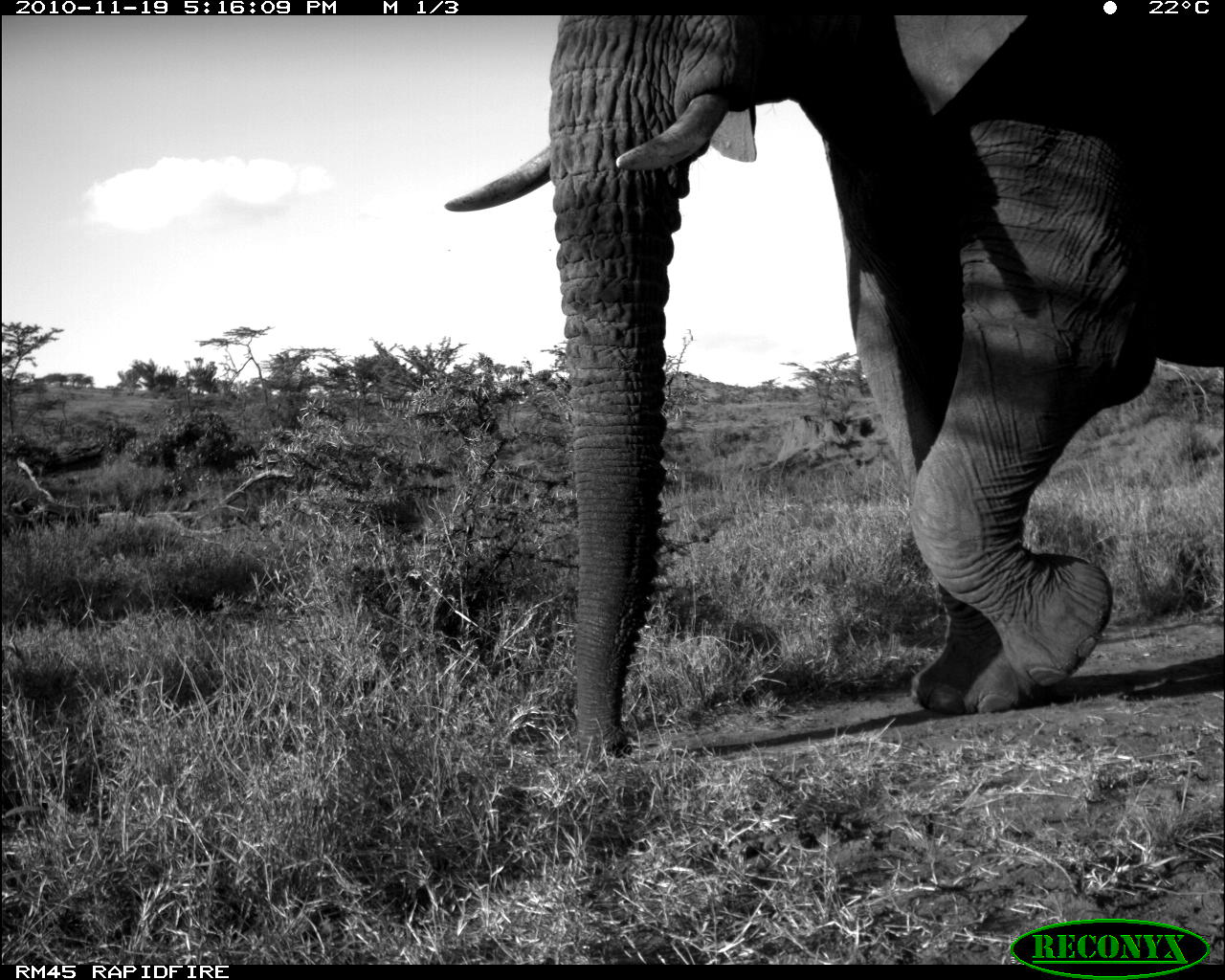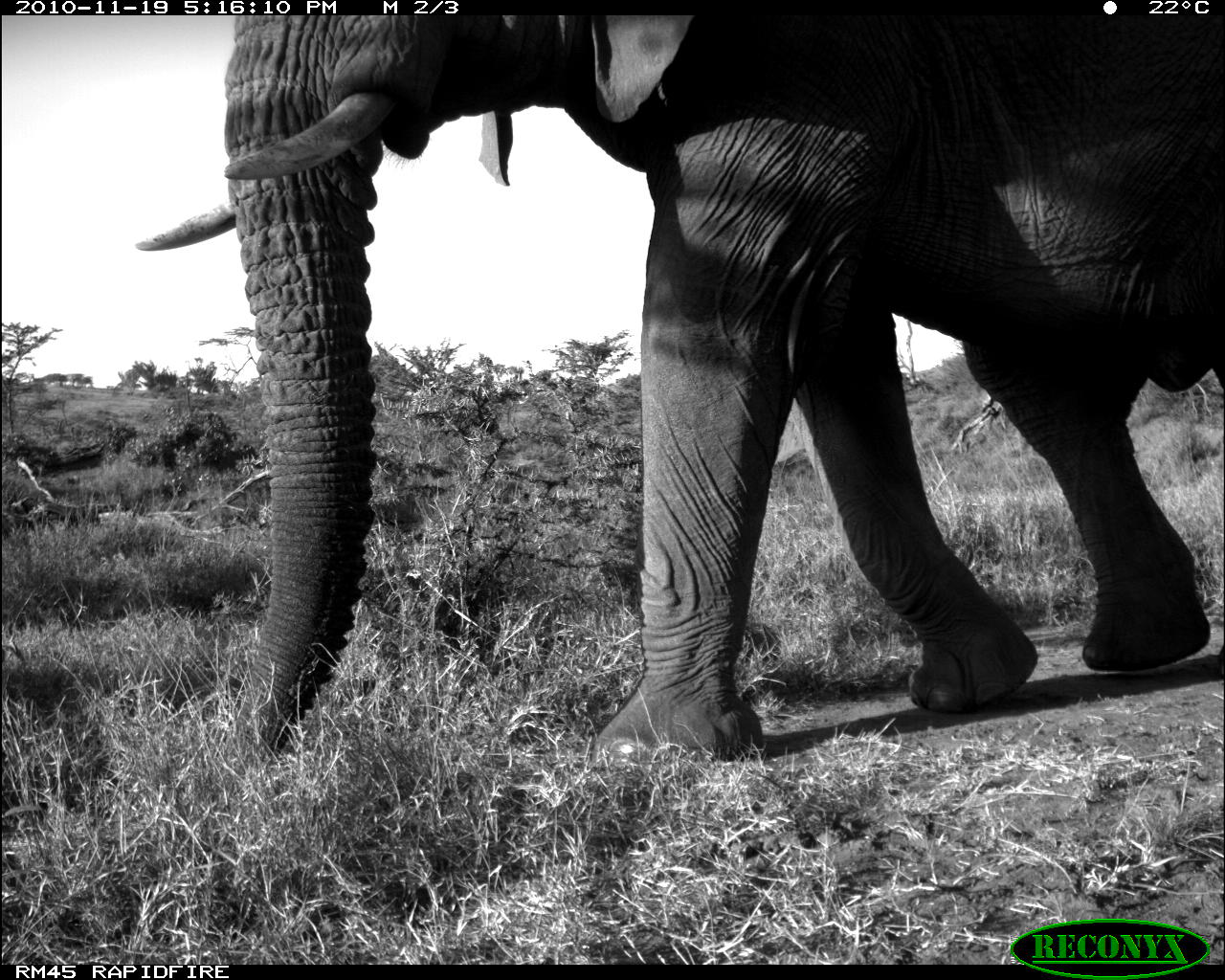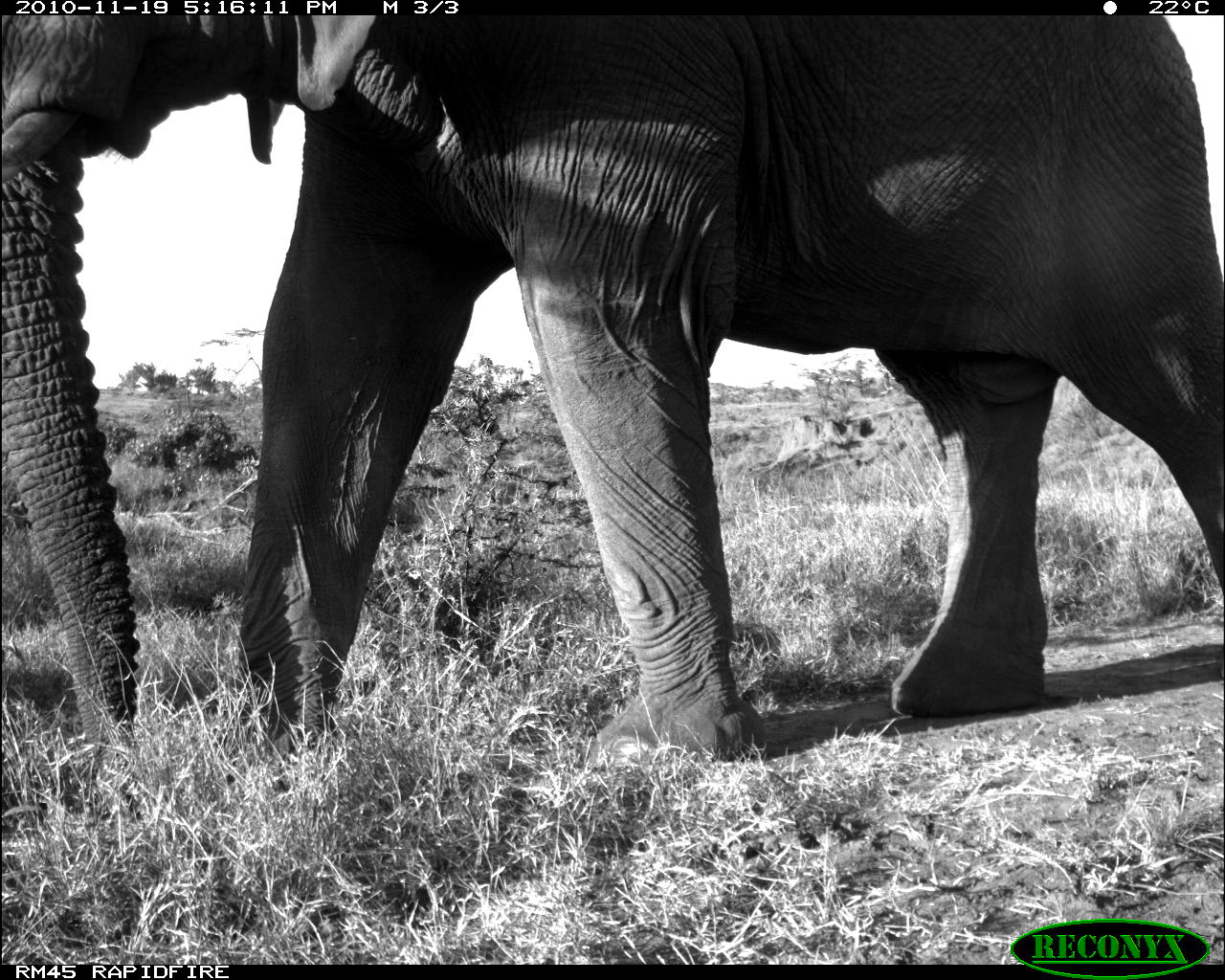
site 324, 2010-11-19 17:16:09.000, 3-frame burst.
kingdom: Animalia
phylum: Chordata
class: Mammalia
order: Proboscidea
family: Elephantidae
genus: Loxodonta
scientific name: Loxodonta africana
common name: african bush elephant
Loxodonta africana (african bush elephant), count 1.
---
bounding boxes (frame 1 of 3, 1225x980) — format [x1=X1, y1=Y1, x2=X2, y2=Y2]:
loxodonta africana: [x1=435, y1=17, x2=1220, y2=762]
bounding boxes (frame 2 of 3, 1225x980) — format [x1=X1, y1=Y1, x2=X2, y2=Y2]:
loxodonta africana: [x1=125, y1=17, x2=1220, y2=770]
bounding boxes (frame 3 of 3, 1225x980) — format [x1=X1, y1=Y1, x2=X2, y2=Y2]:
loxodonta africana: [x1=2, y1=15, x2=1221, y2=778]